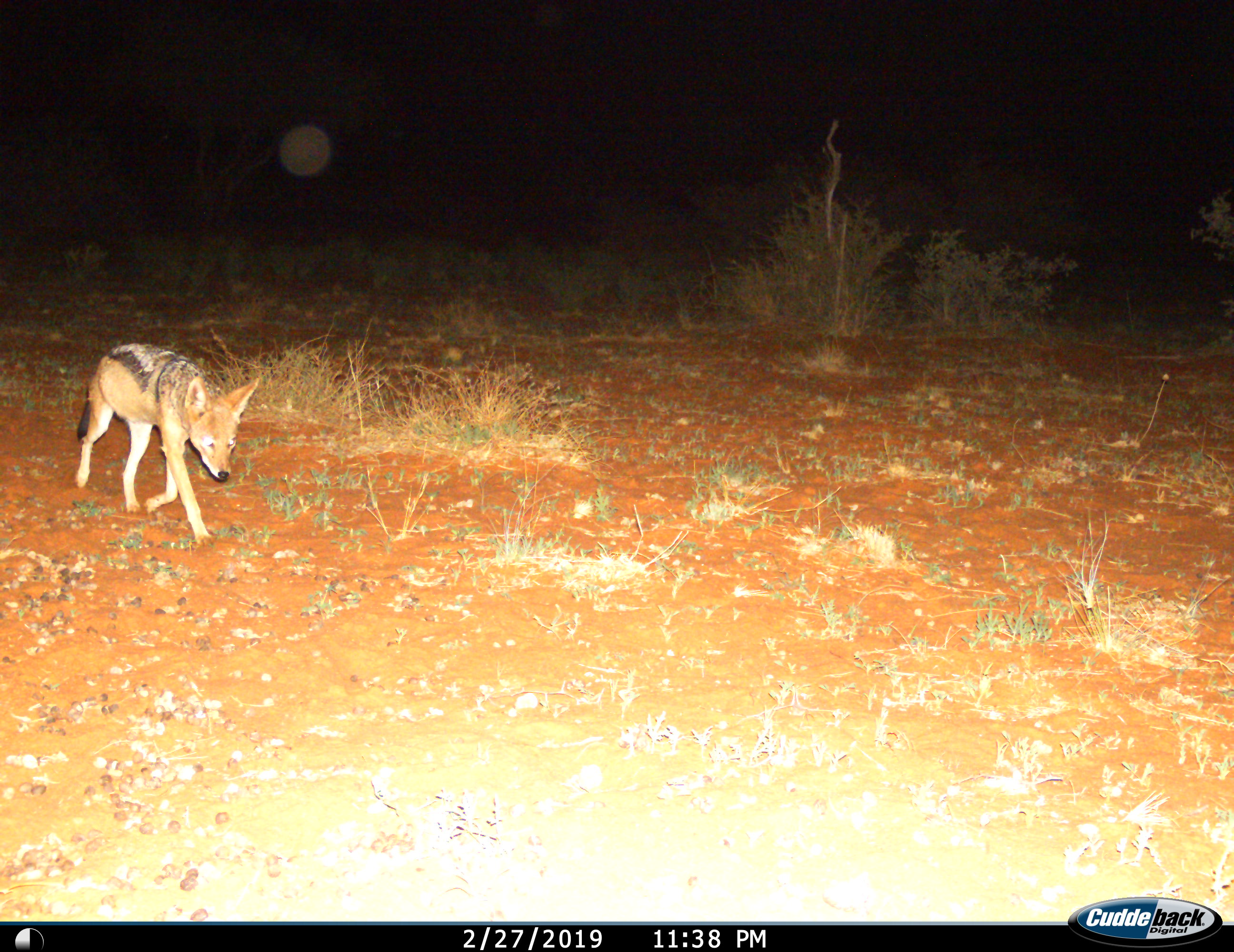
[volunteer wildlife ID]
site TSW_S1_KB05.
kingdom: Animalia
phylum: Chordata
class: Mammalia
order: Carnivora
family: Canidae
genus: Lupulella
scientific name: Lupulella mesomelas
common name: black-backed jackal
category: jackalblackbacked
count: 1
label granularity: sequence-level